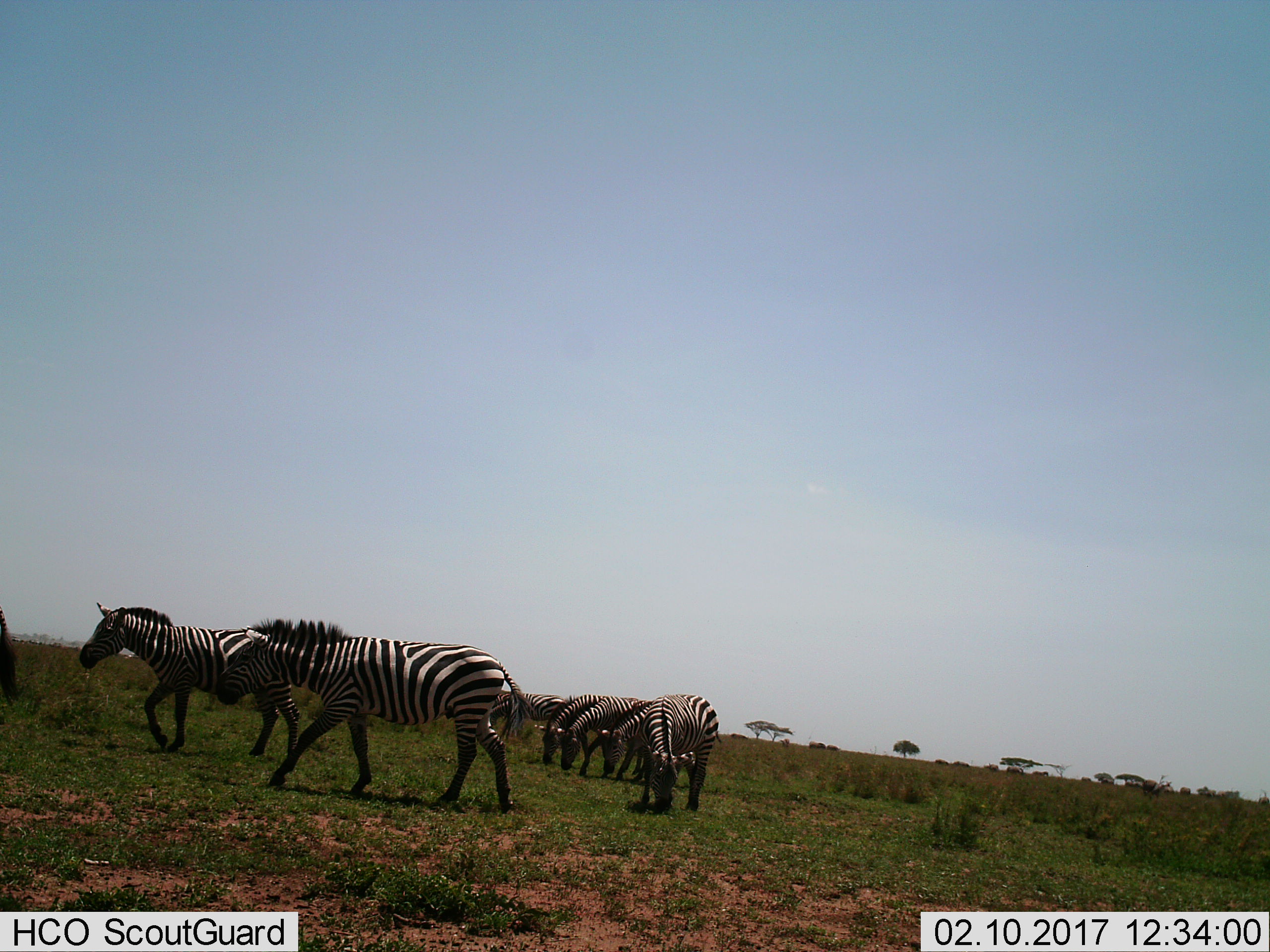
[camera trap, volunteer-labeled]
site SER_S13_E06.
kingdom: Animalia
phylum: Chordata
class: Mammalia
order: Perissodactyla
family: Equidae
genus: Equus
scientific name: Equus quagga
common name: plains zebra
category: zebraplains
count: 7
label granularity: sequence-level